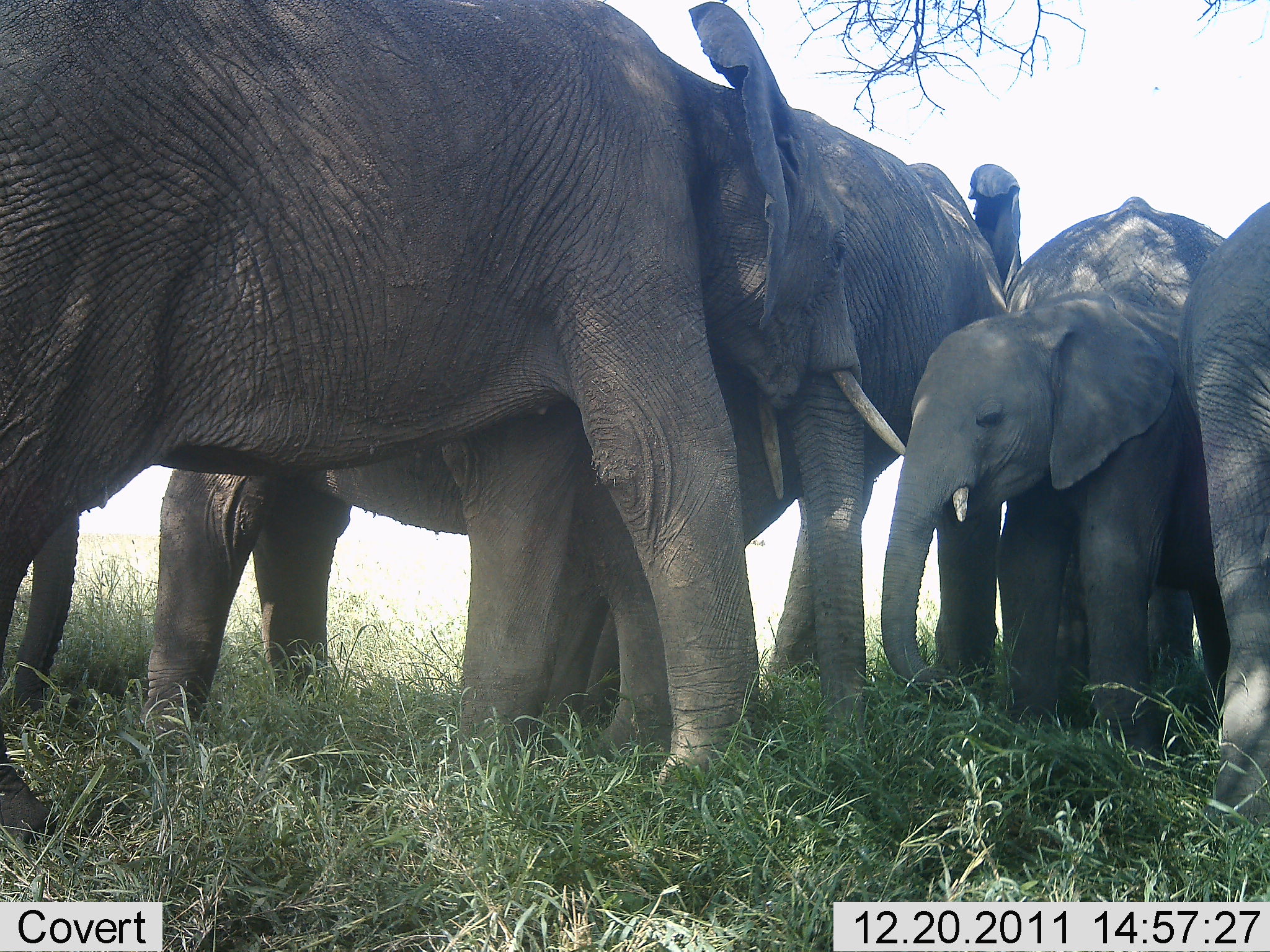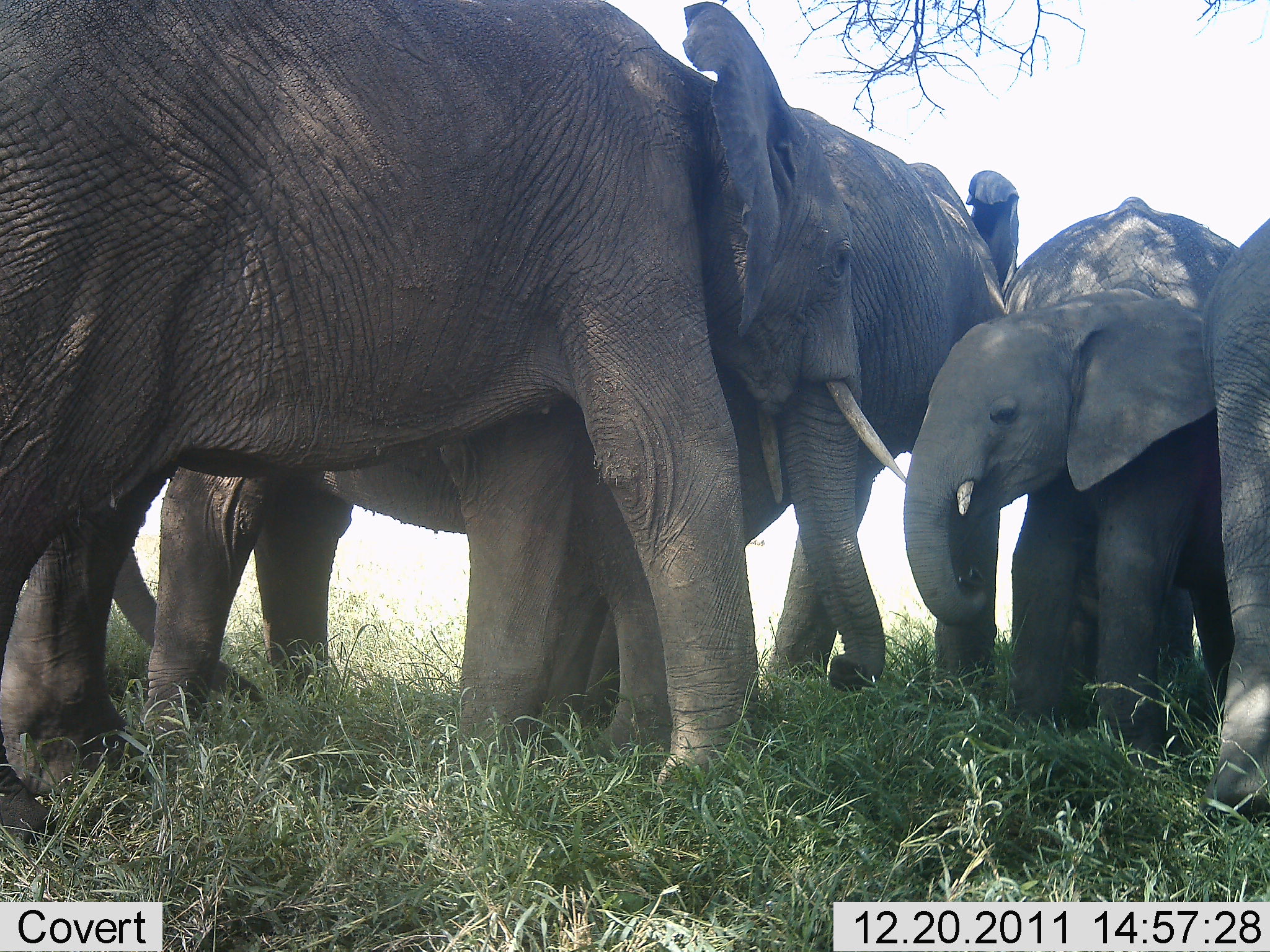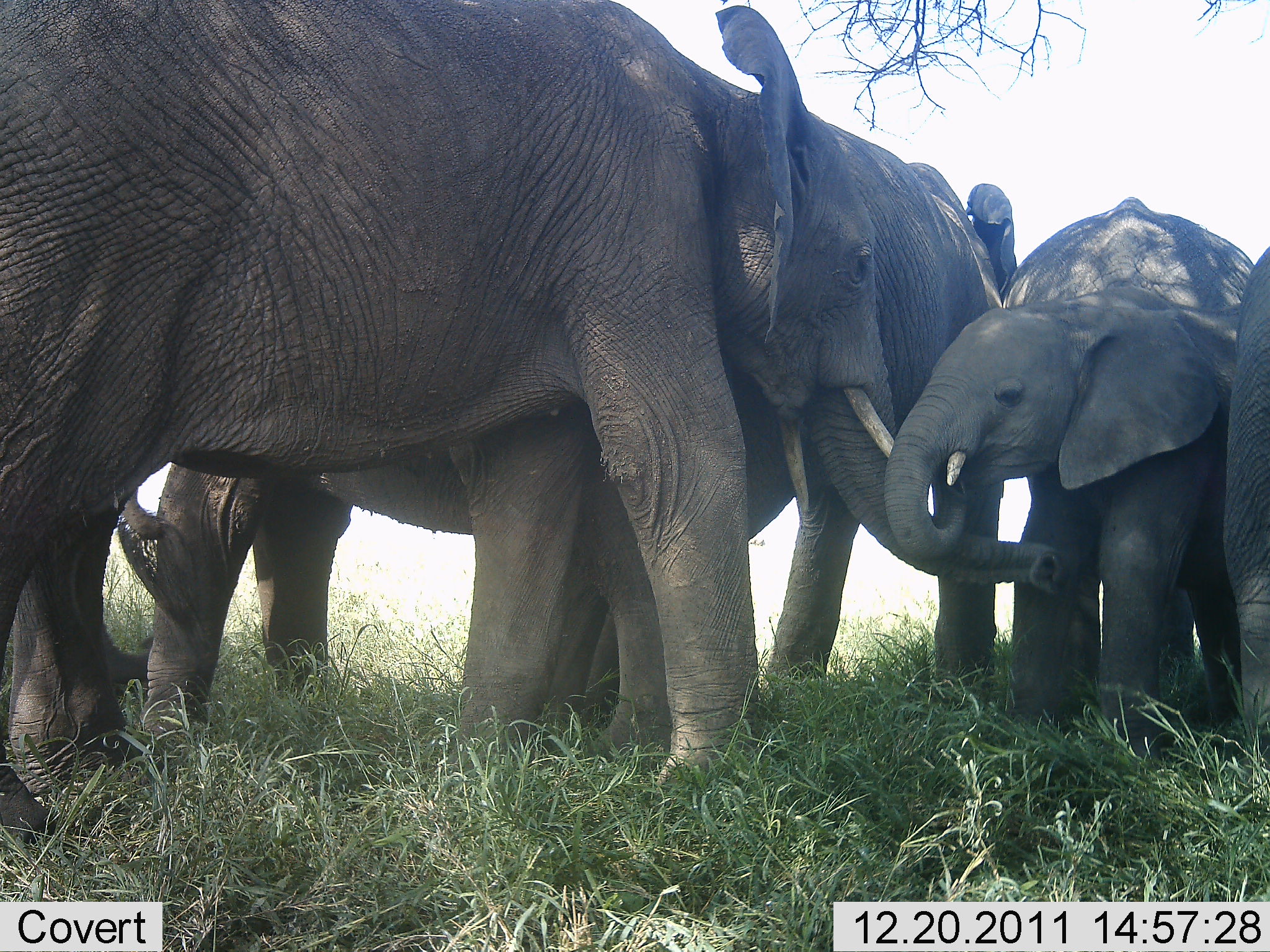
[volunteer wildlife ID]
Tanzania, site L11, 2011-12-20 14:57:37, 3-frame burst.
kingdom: Animalia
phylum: Chordata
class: Mammalia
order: Proboscidea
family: Elephantidae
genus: Loxodonta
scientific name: Loxodonta africana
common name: african bush elephant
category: elephant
Elephant (african bush elephant) (Loxodonta africana), count 6. Behavior (volunteer vote fractions): standing 100%, resting 8%, moving 0%, interacting 85%. Young present (vote fraction): 92%. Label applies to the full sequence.